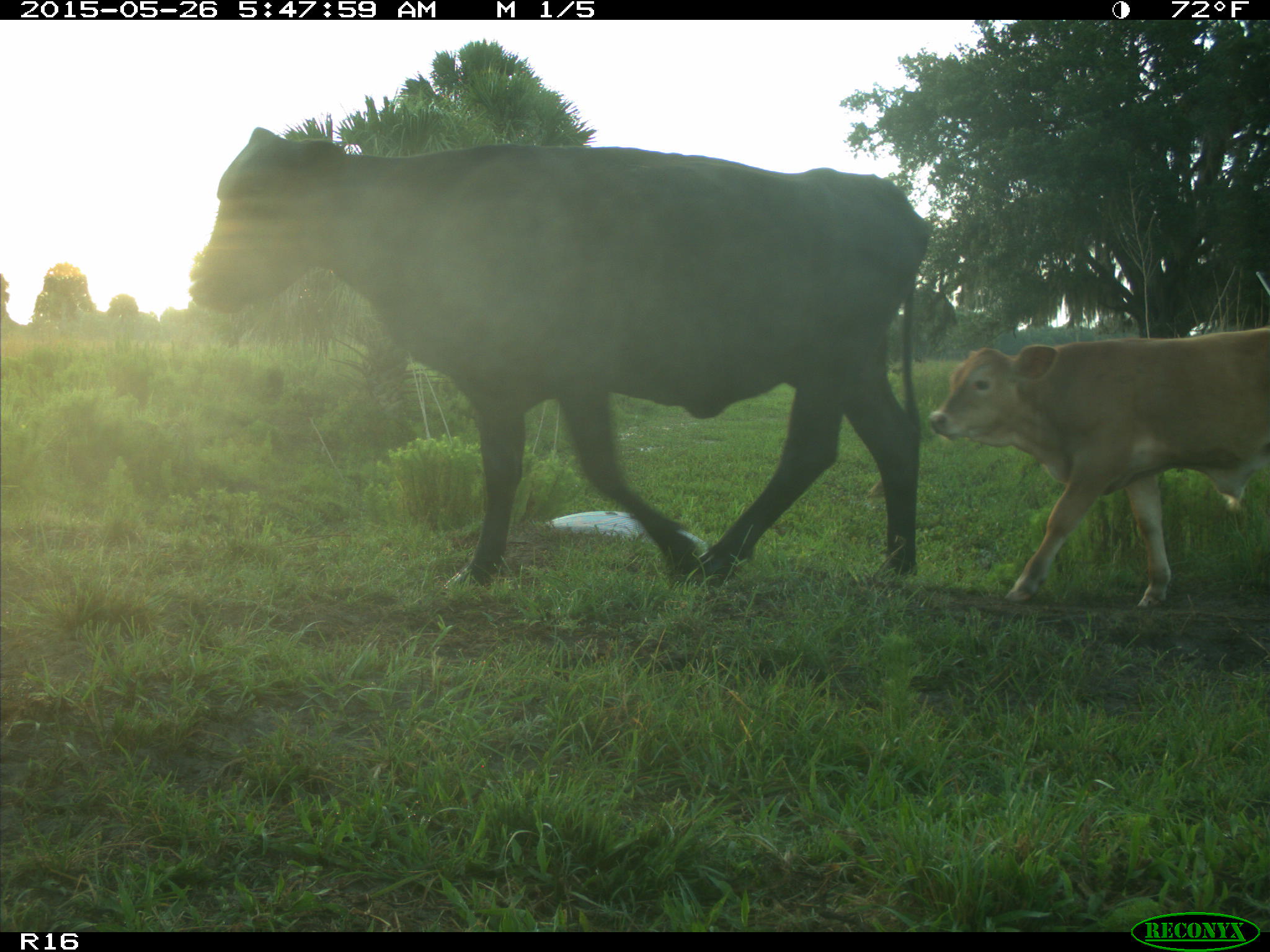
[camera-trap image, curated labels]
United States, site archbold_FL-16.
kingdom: Animalia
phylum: Chordata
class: Mammalia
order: Artiodactyla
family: Bovidae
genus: Bos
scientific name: Bos taurus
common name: domestic cow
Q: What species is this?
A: Bos taurus (domestic cow).